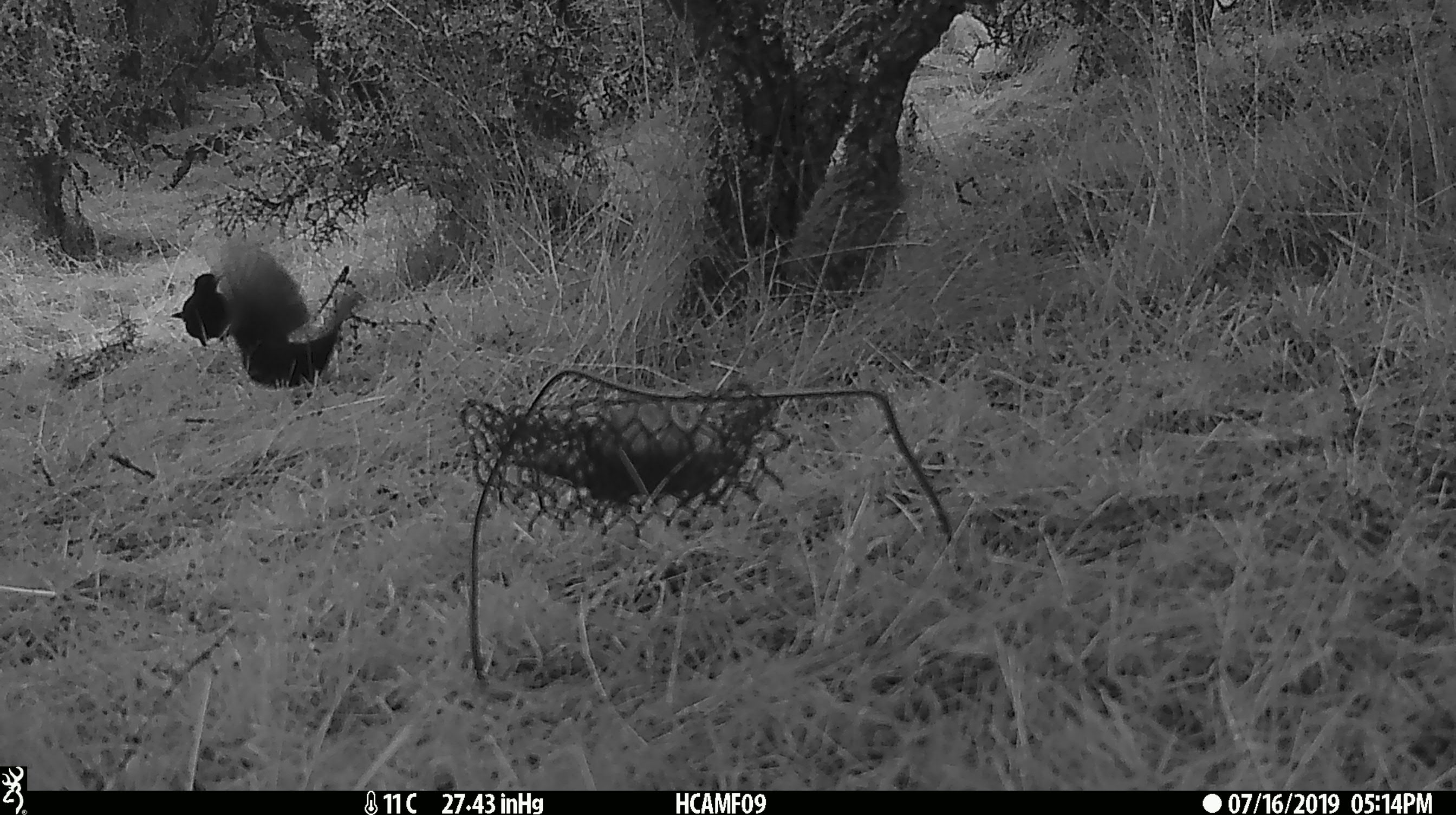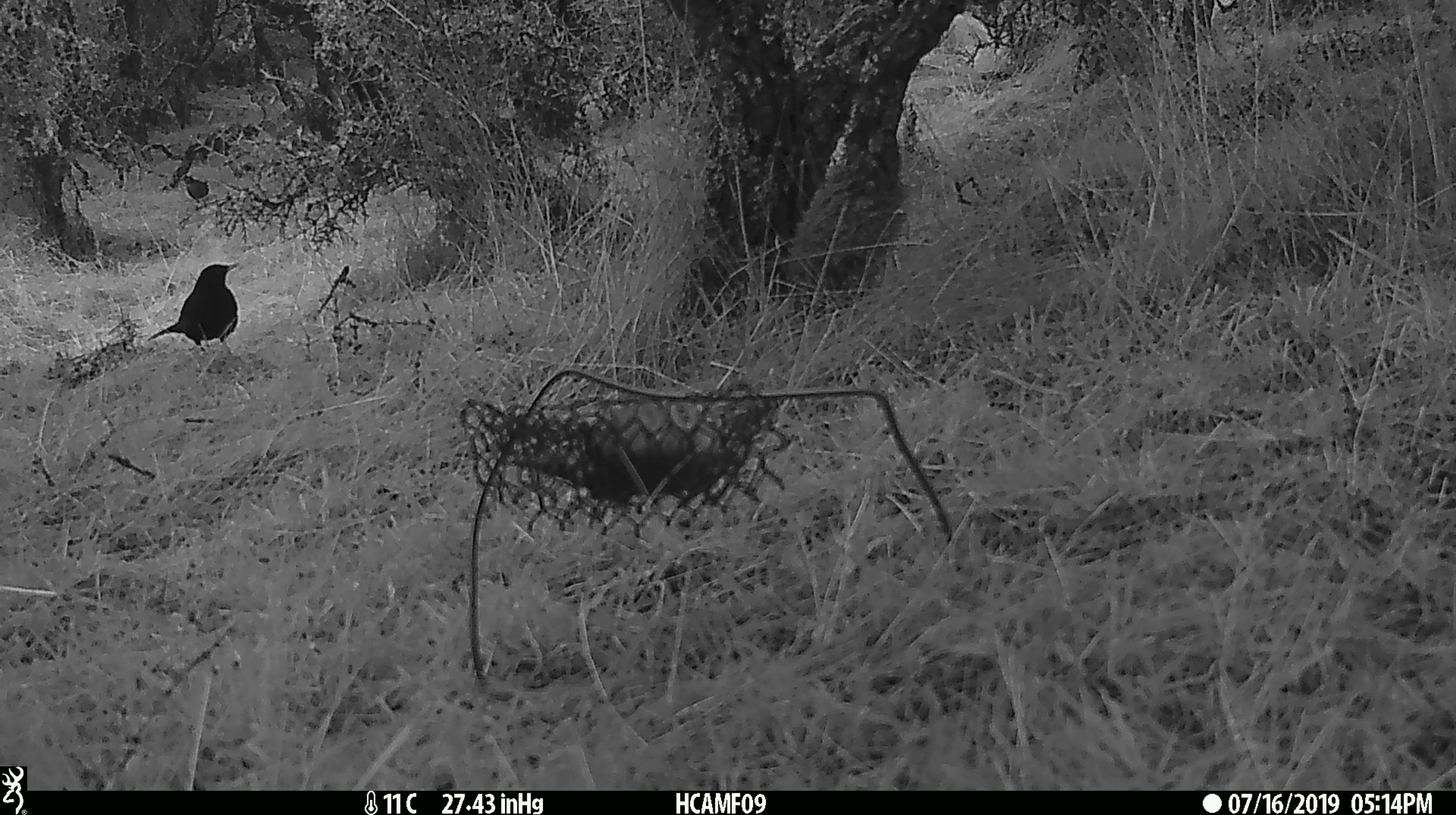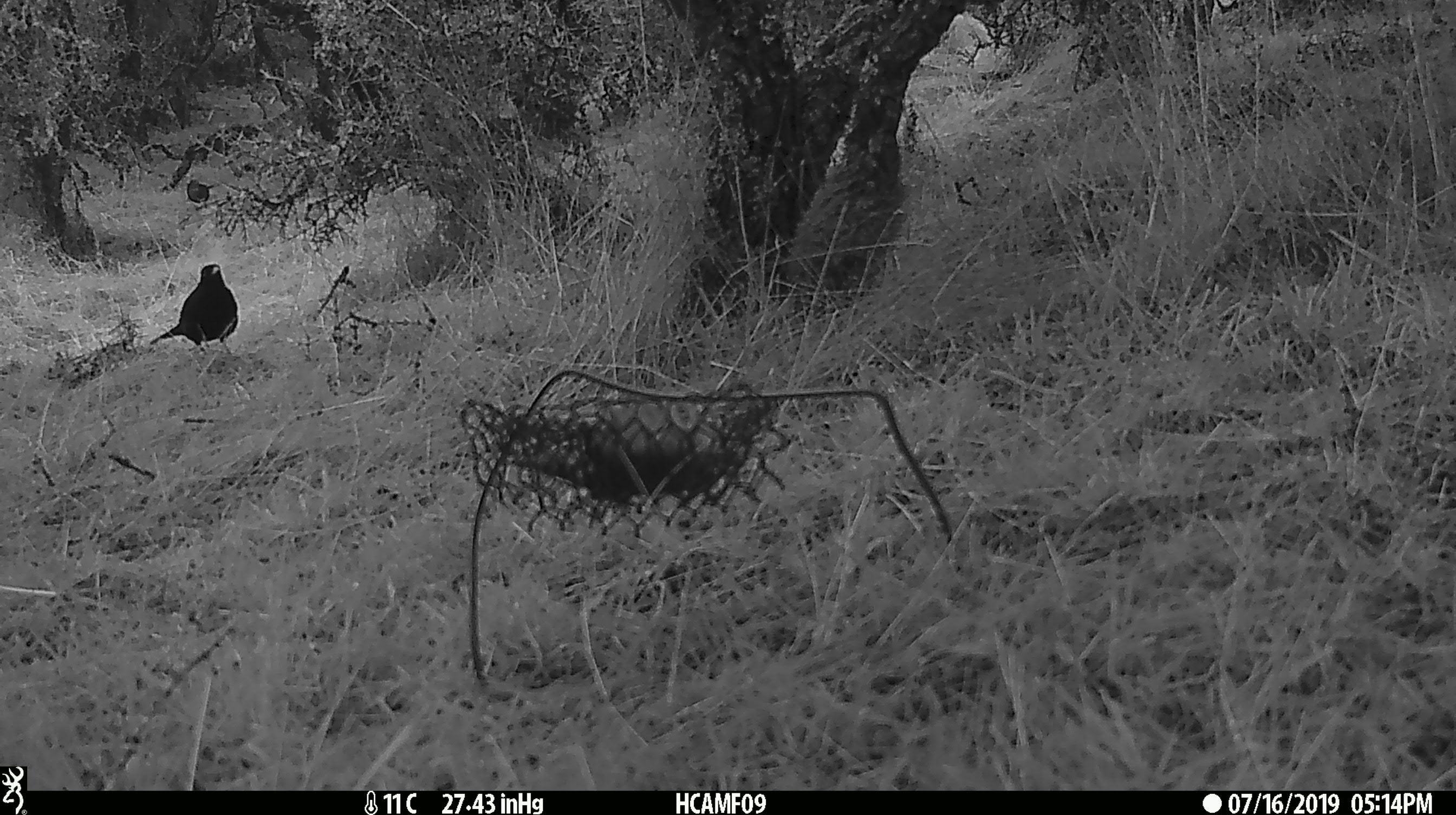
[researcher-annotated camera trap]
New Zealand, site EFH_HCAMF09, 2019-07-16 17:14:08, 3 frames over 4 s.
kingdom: Animalia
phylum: Chordata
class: Aves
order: Passeriformes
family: Turdidae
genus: Turdus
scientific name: Turdus merula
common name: eurasian blackbird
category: blackbird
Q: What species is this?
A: Blackbird (eurasian blackbird) (Turdus merula).